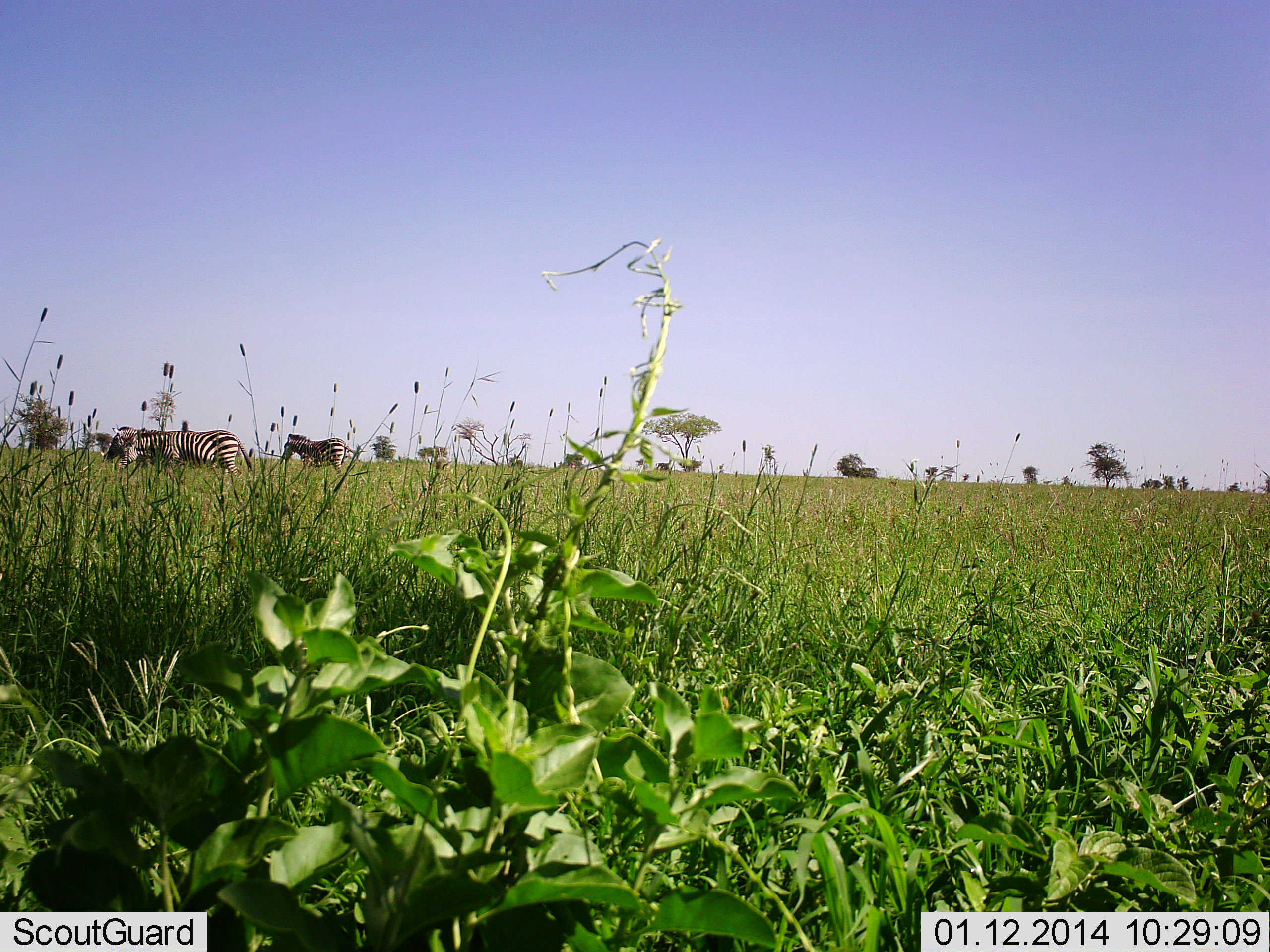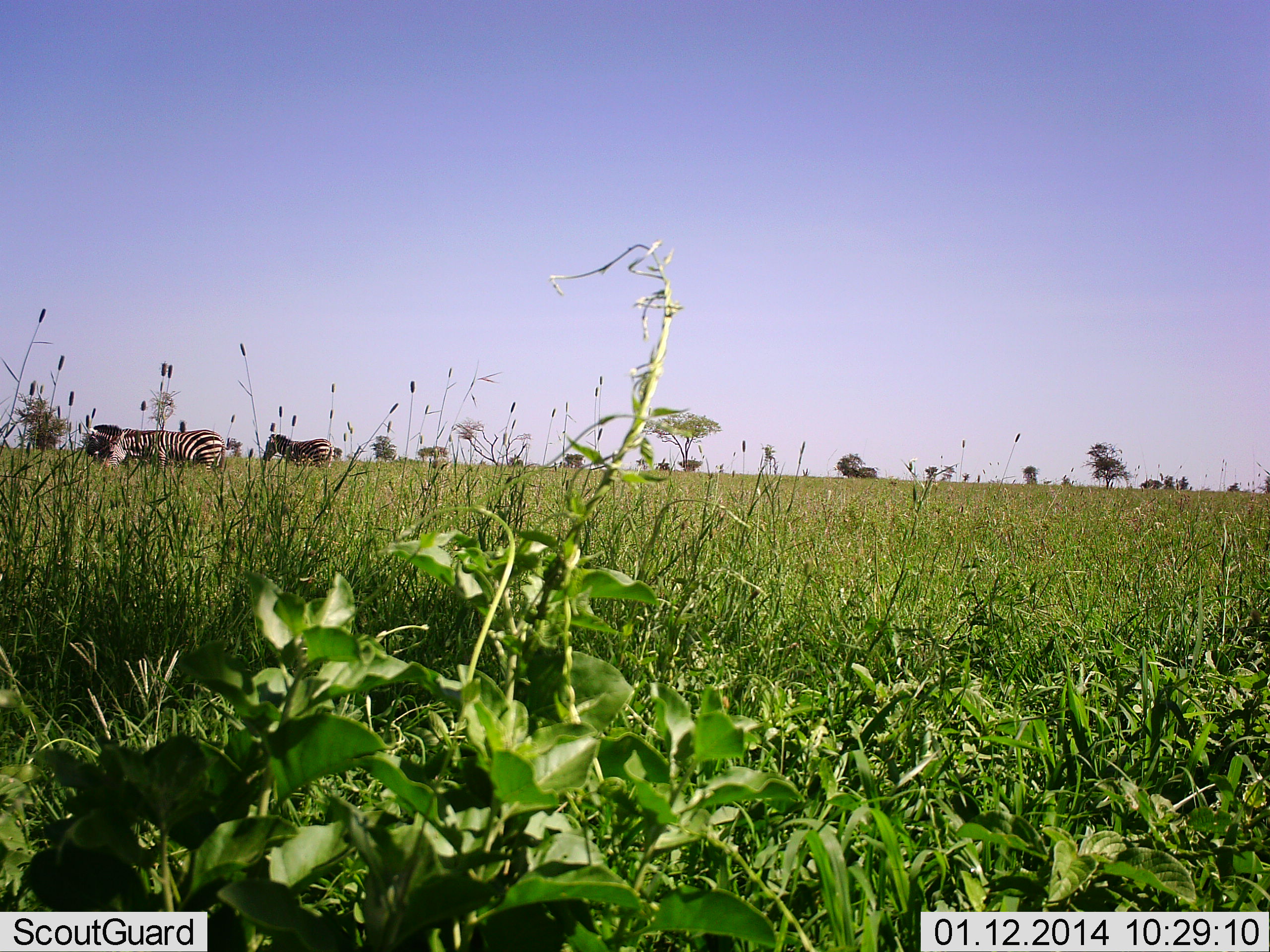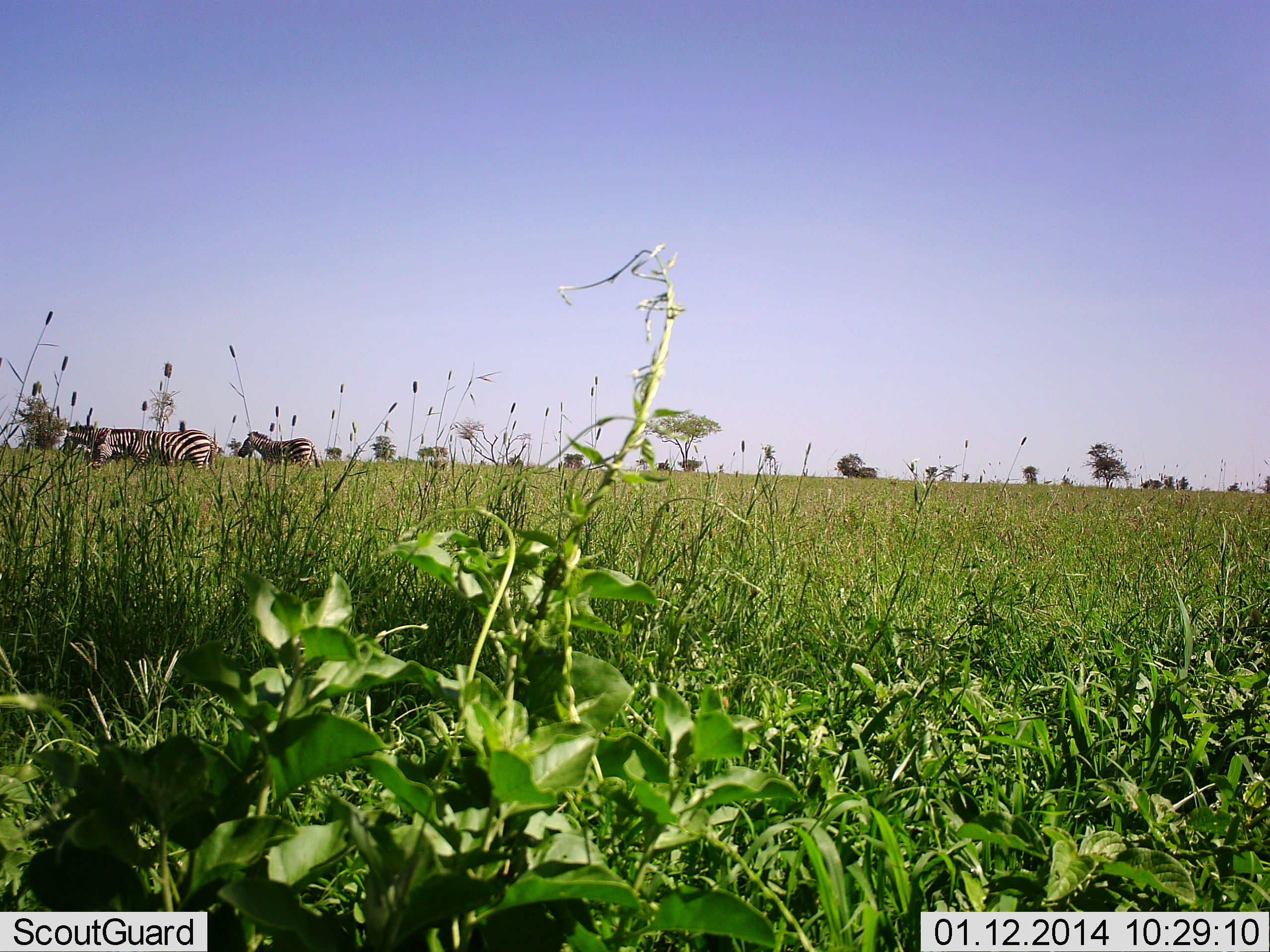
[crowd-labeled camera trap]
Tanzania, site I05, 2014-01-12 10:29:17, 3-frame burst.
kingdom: Animalia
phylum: Chordata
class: Mammalia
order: Perissodactyla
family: Equidae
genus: Equus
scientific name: Equus quagga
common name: plains zebra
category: zebra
Zebra (plains zebra) (Equus quagga), count 3. Behavior (volunteer vote fractions): standing 20%, resting 0%, moving 80%, interacting 0%. Young present (vote fraction): 10%. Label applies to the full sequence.